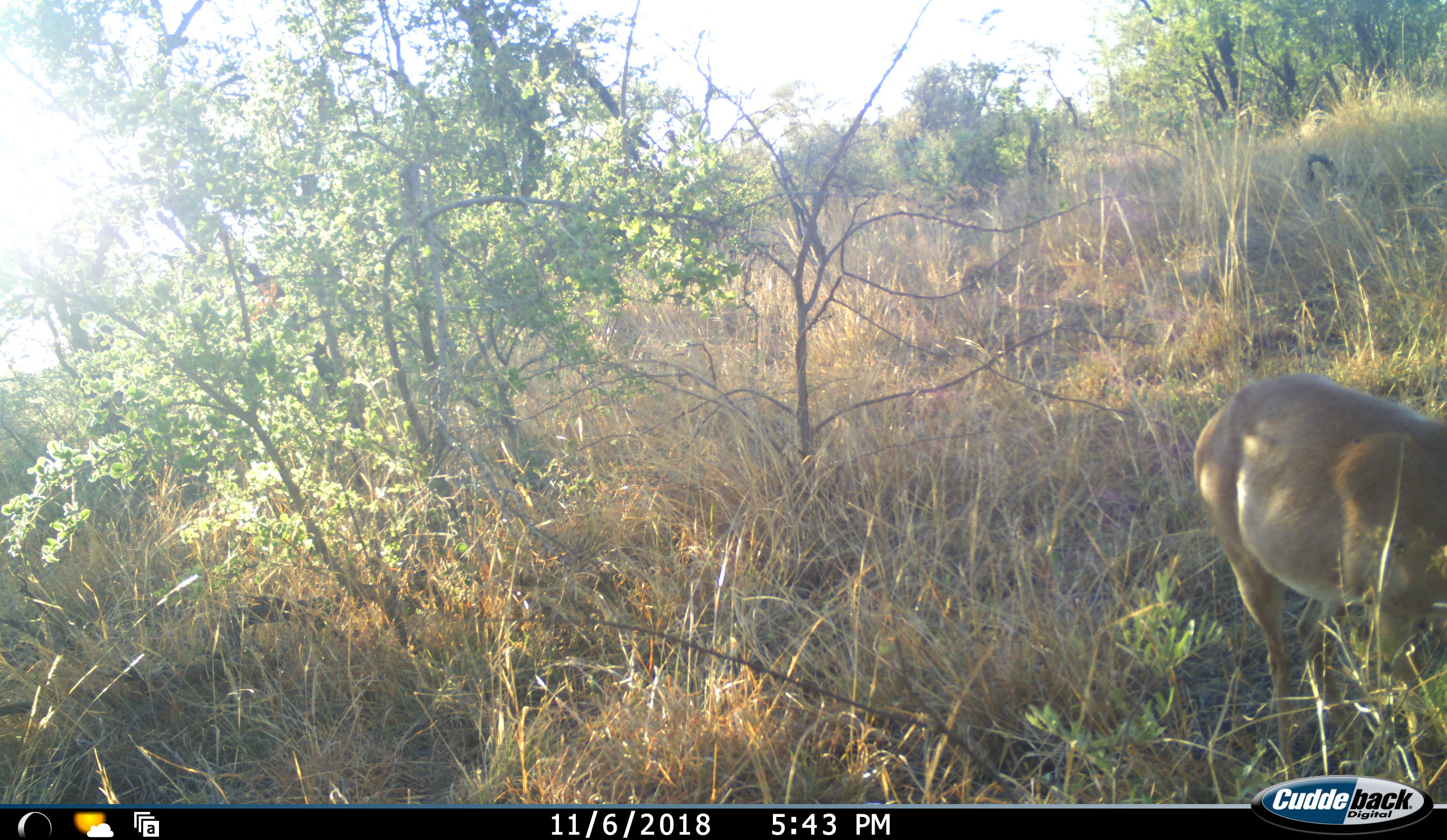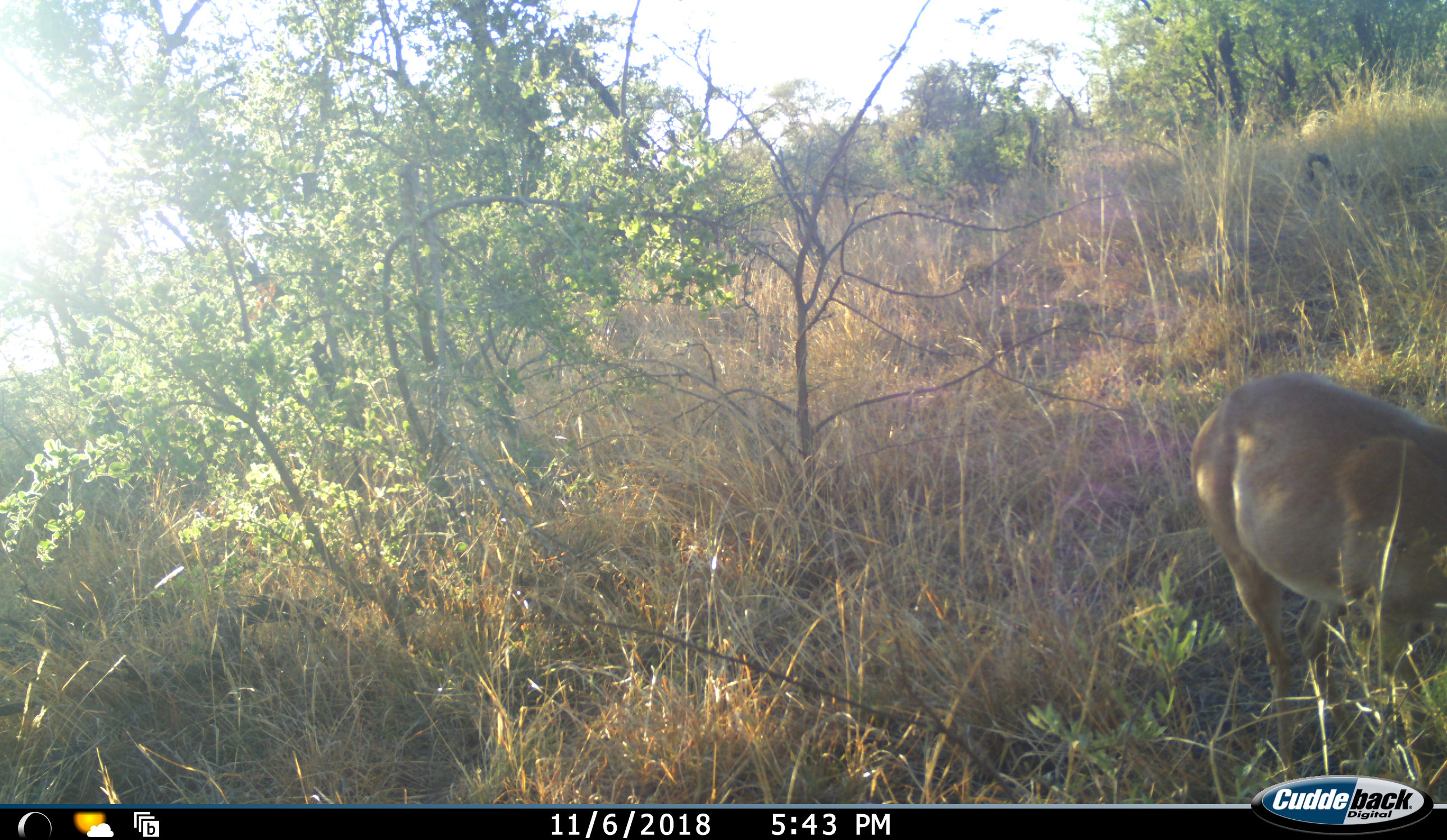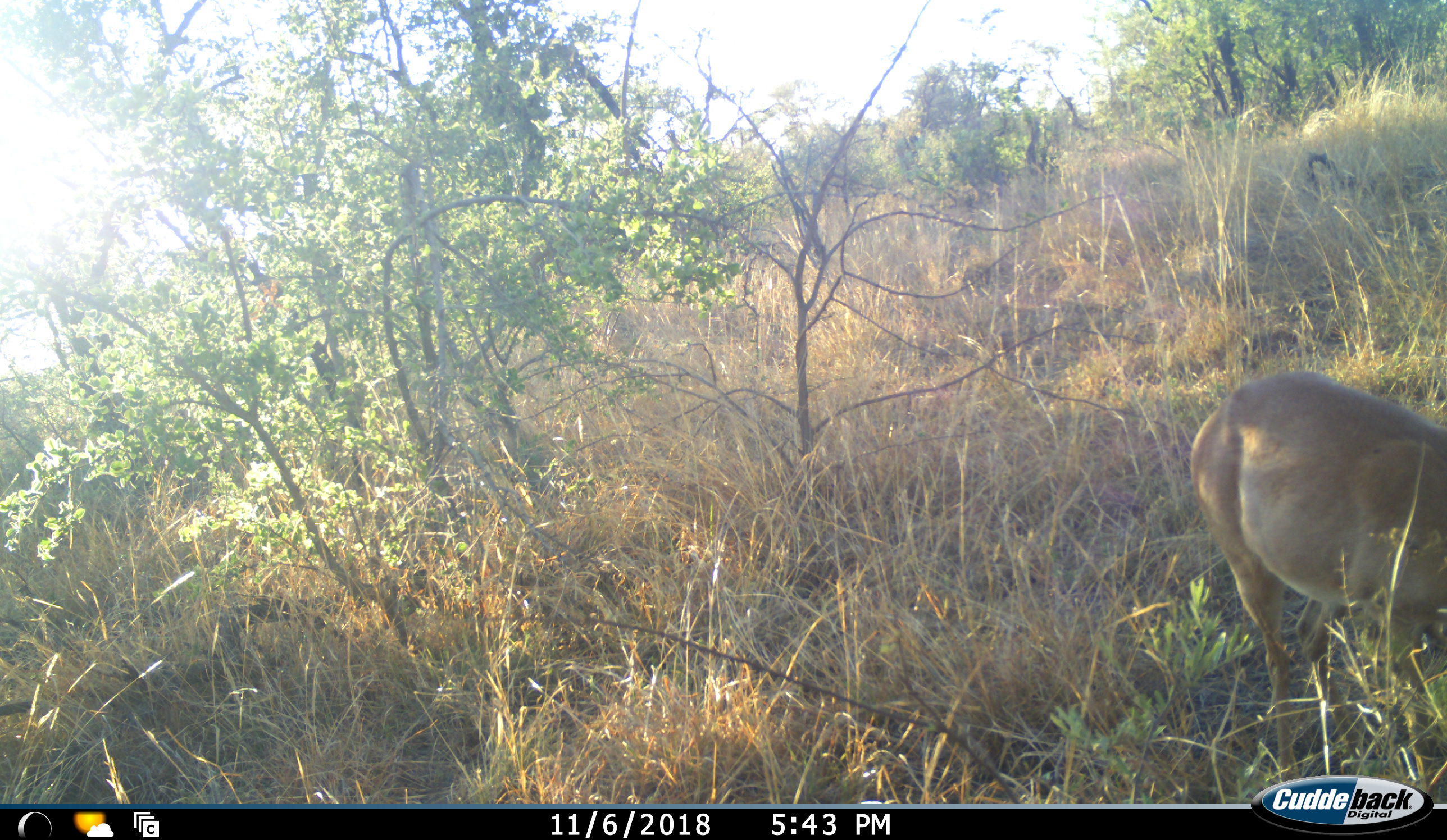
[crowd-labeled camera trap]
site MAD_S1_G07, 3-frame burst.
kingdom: Animalia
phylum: Chordata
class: Mammalia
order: Artiodactyla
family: Bovidae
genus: Aepyceros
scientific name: Aepyceros melampus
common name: impala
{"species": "impala (Aepyceros melampus)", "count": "1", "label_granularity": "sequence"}